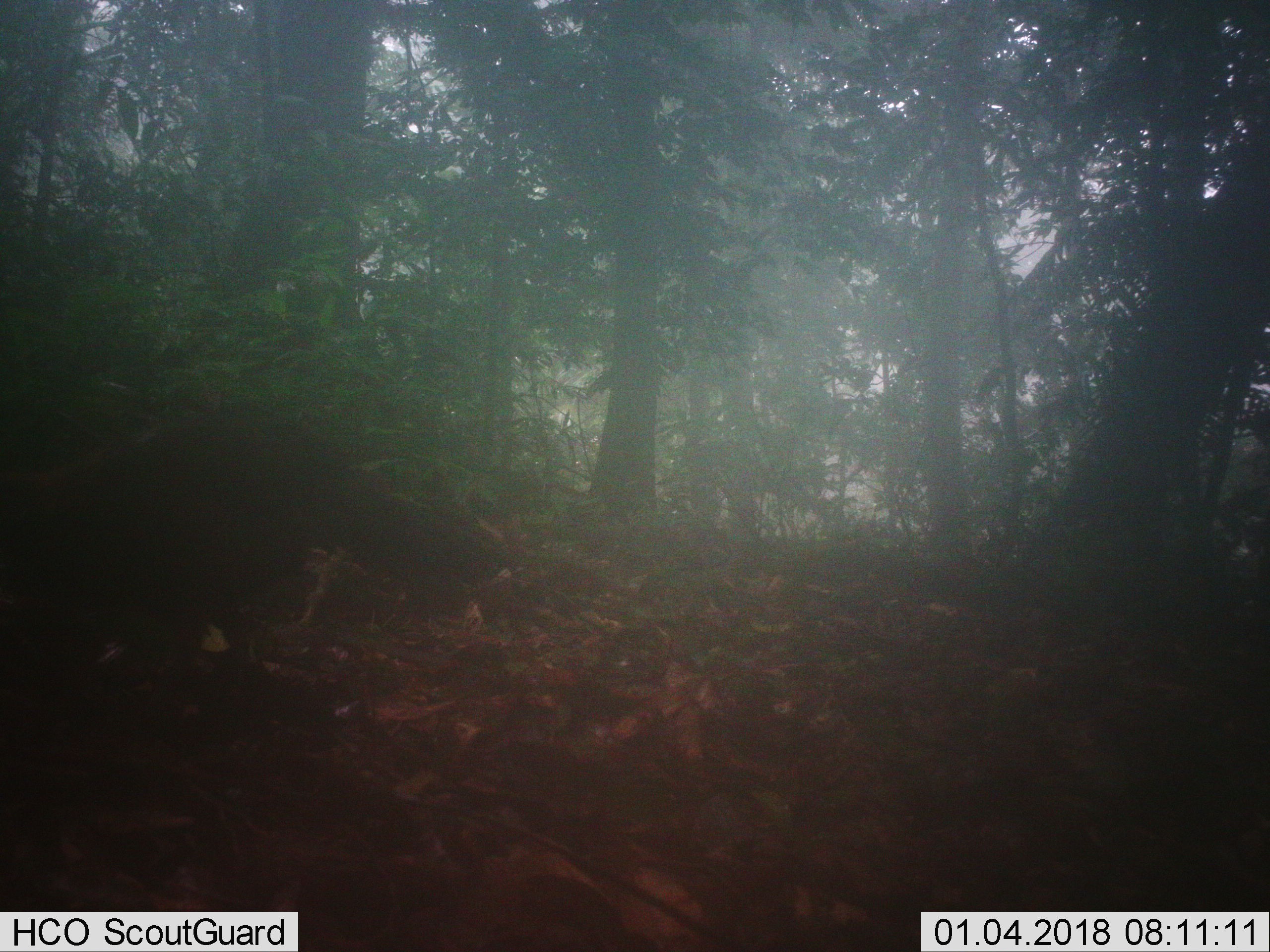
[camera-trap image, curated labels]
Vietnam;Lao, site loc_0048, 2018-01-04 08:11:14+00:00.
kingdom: Animalia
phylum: Chordata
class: Aves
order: Galliformes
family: Phasianidae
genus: Gallus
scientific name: Gallus gallus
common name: red junglefowl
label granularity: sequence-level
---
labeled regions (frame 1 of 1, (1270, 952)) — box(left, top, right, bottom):
red junglefowl: box(0, 406, 514, 698)